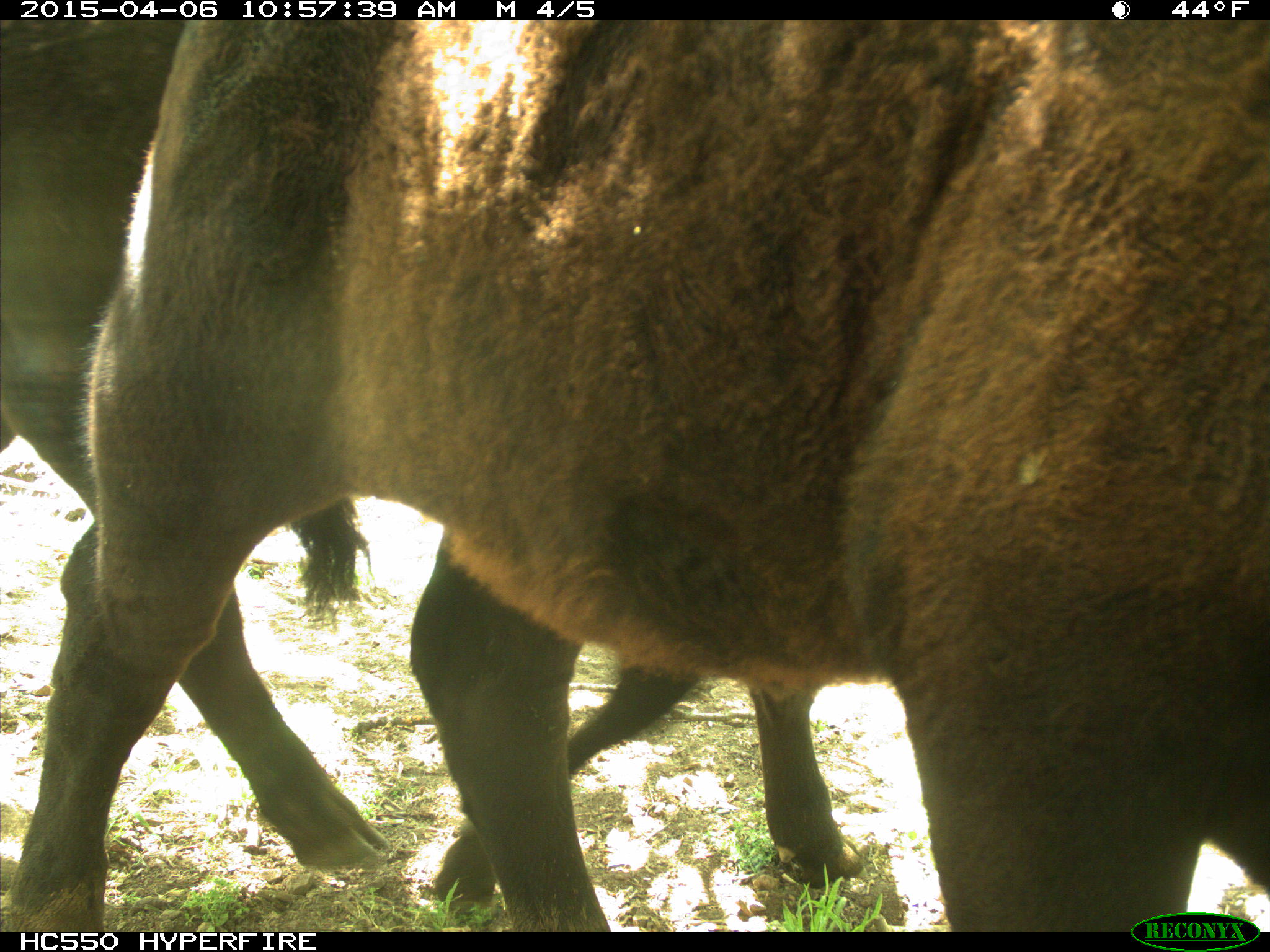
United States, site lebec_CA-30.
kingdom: Animalia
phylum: Chordata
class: Mammalia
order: Artiodactyla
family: Bovidae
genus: Bos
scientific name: Bos taurus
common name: domestic cow